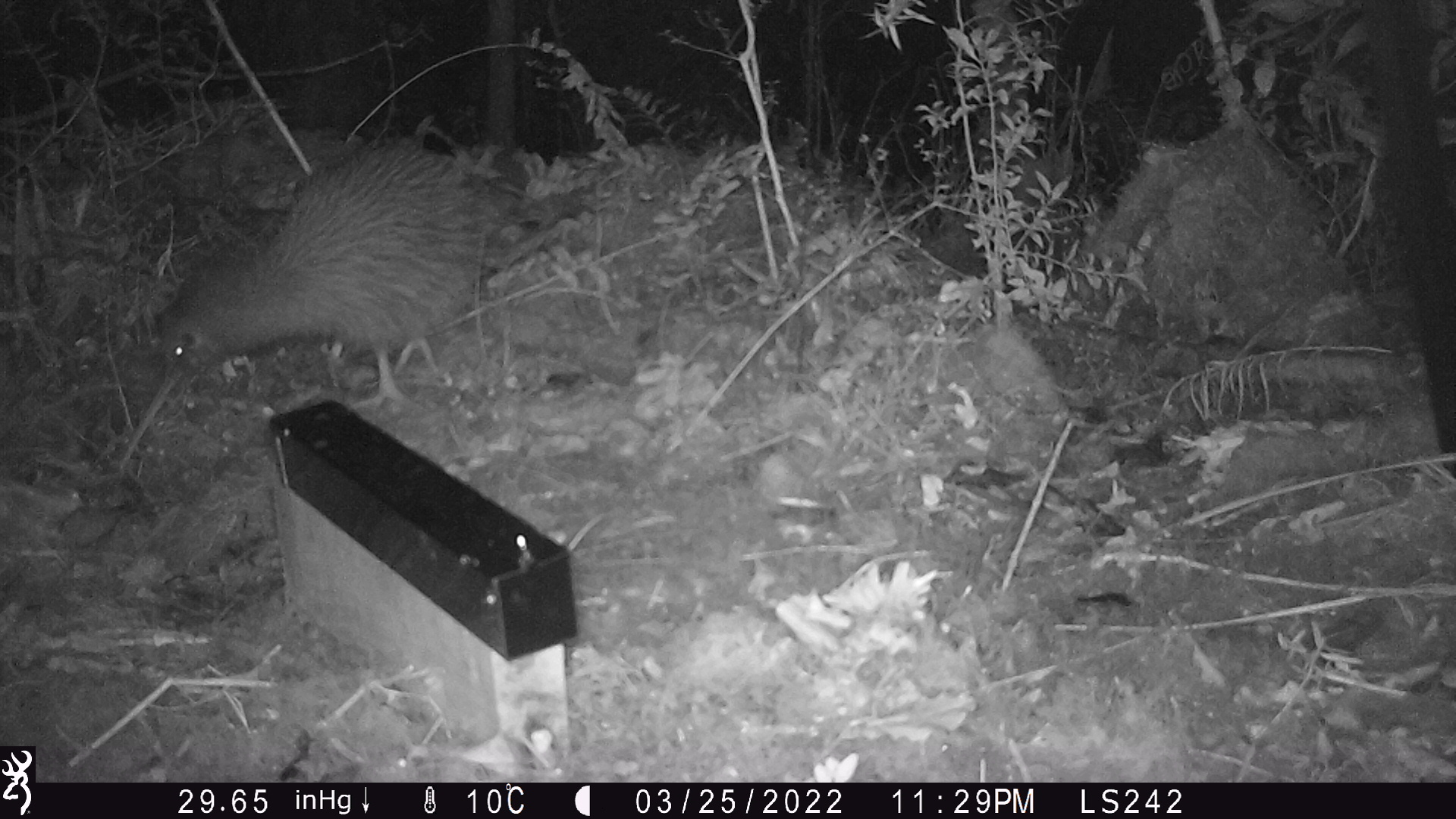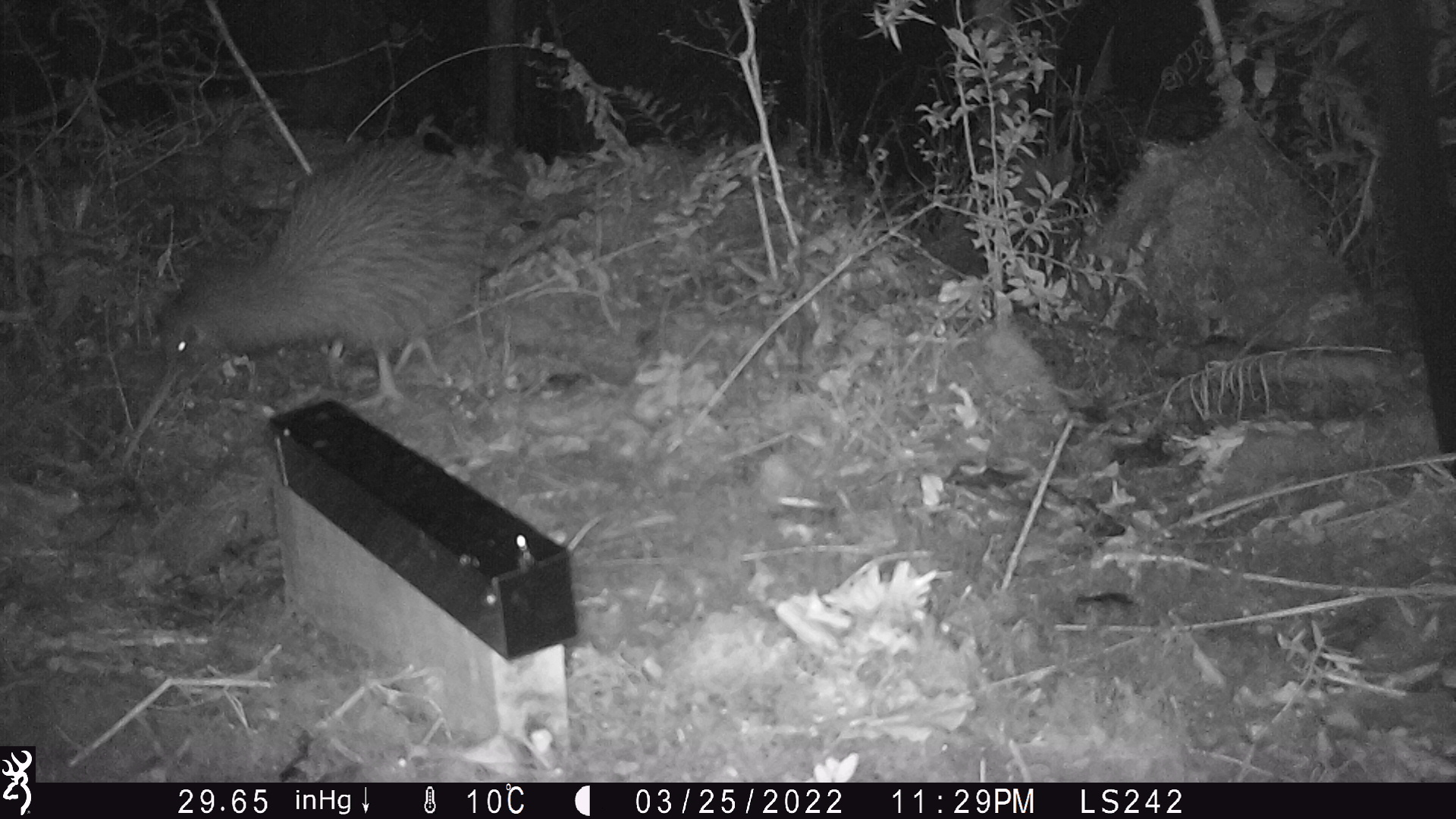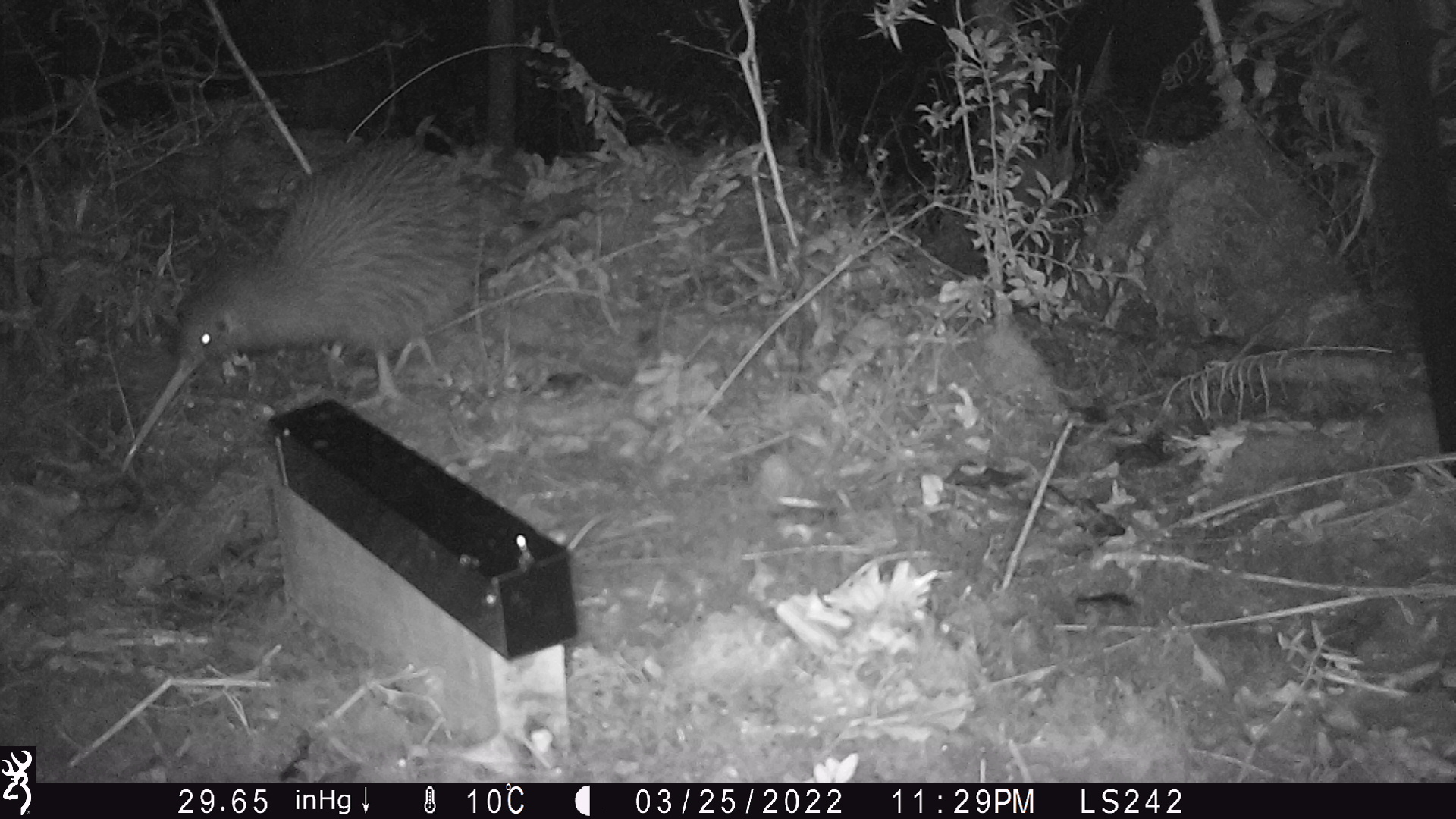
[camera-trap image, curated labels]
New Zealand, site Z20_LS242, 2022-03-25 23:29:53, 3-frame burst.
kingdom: Animalia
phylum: Chordata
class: Aves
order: Apterygiformes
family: Apterygidae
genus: Apteryx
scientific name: Apteryx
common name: kiwi